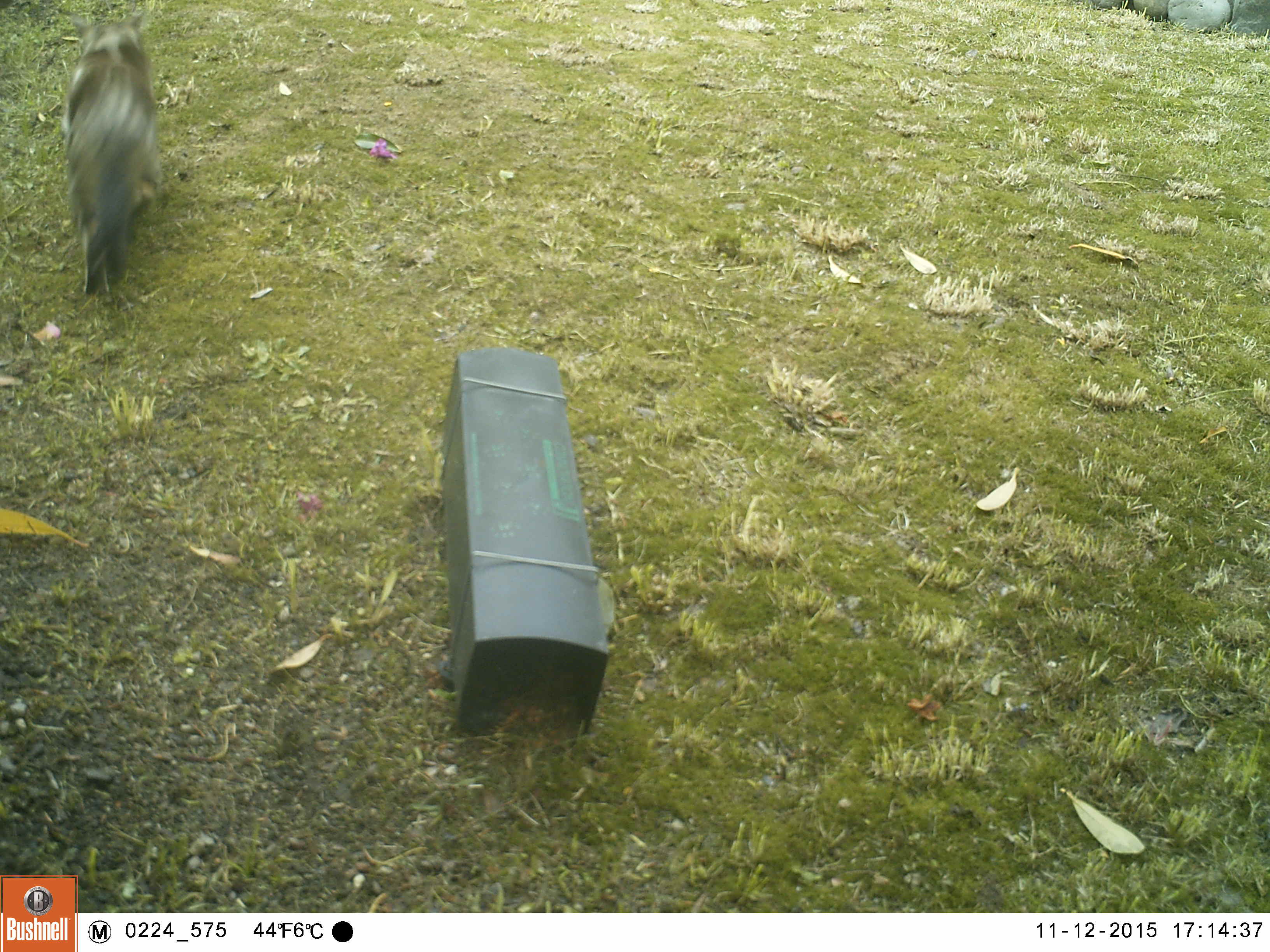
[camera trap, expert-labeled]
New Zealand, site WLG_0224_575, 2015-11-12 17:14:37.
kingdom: Animalia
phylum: Chordata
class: Mammalia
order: Carnivora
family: Felidae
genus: Felis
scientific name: Felis catus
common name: domestic cat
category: cat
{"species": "cat (domestic cat) (Felis catus)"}